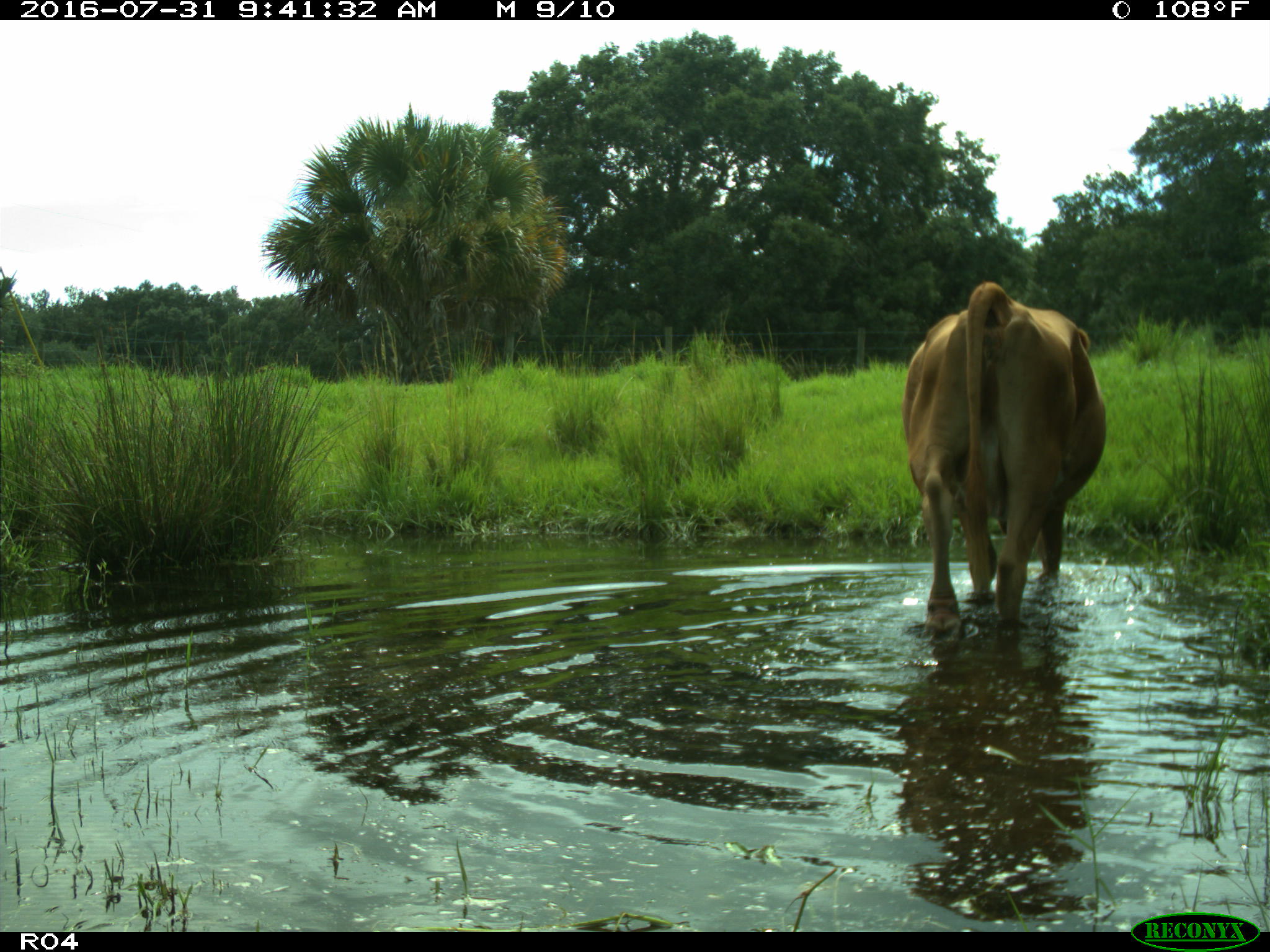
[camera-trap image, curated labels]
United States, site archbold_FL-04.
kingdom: Animalia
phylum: Chordata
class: Mammalia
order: Artiodactyla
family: Bovidae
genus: Bos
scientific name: Bos taurus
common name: domestic cow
Bos taurus (domestic cow).